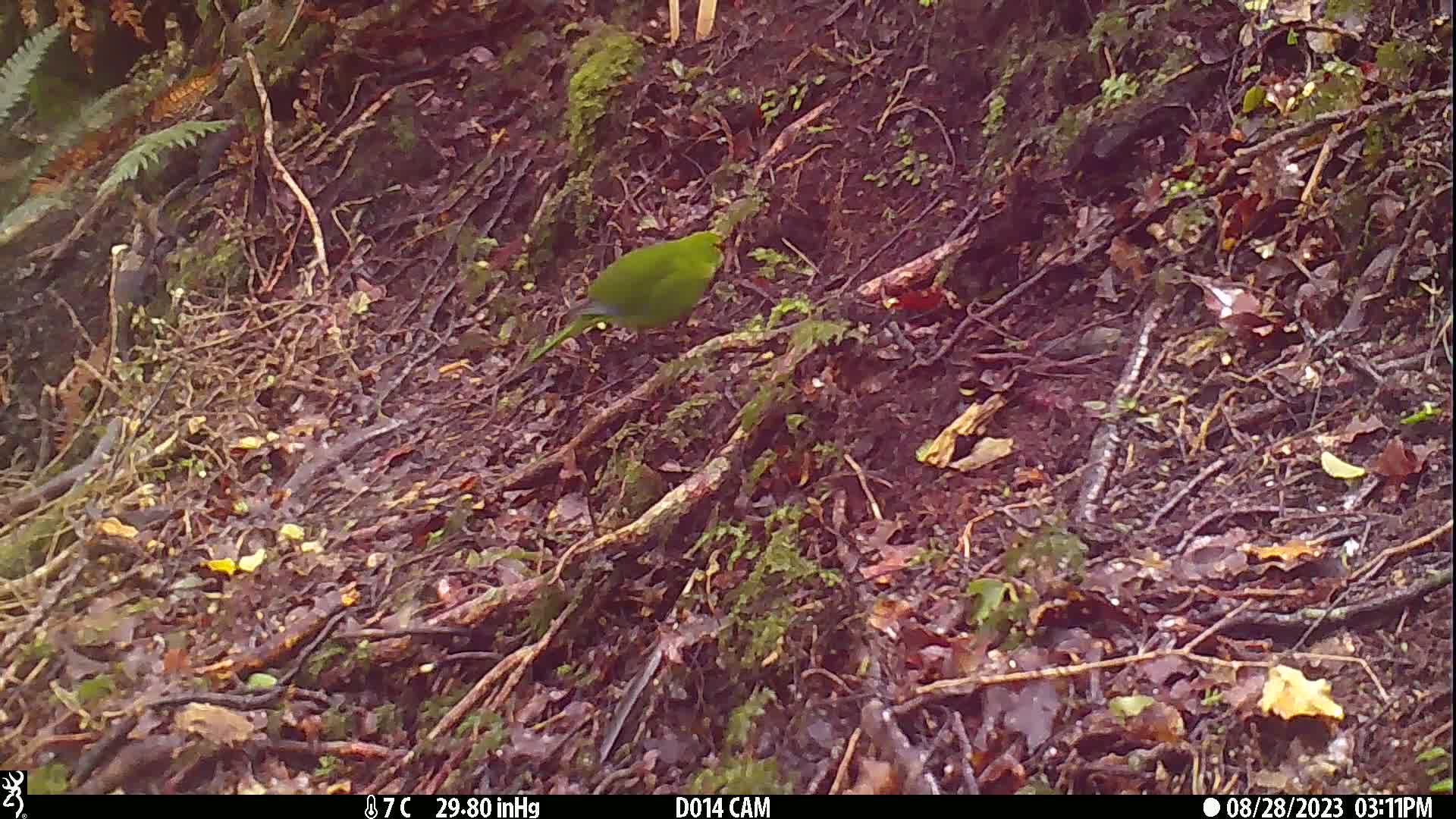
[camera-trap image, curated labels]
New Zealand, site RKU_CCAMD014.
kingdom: Animalia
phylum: Chordata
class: Aves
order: Psittaciformes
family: Psittaculidae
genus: Cyanoramphus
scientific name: Cyanoramphus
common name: parakeet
Parakeet (Cyanoramphus).